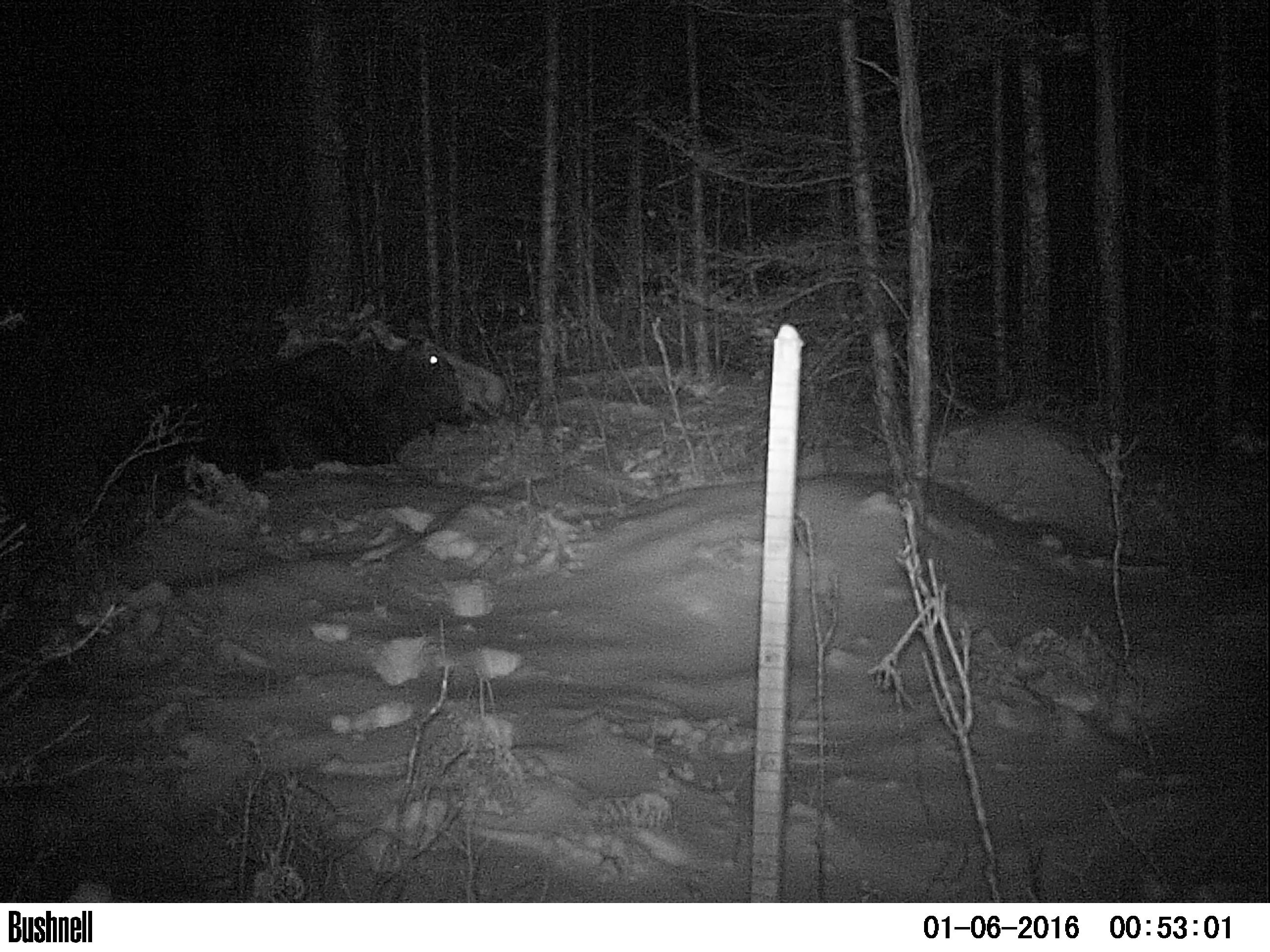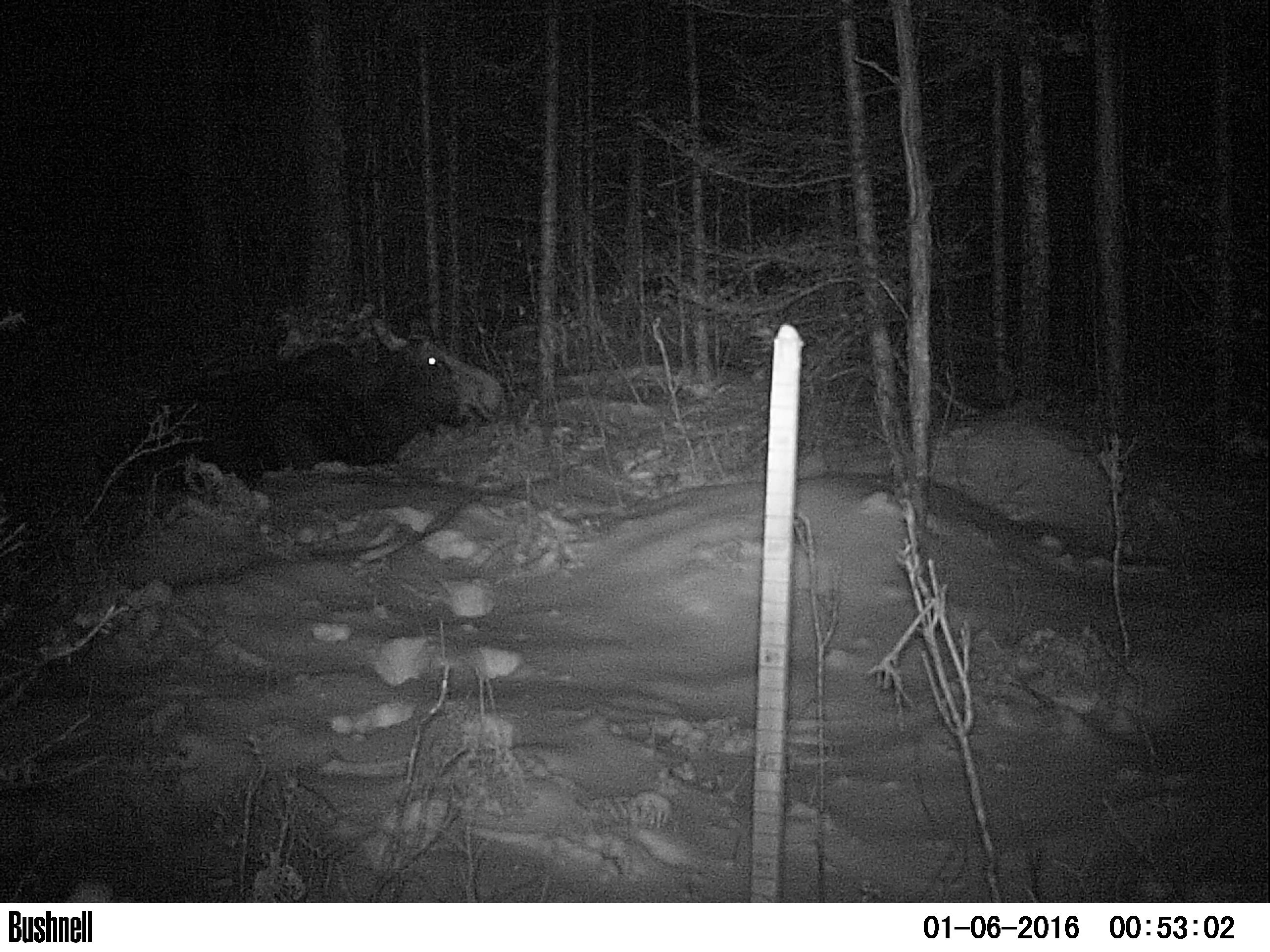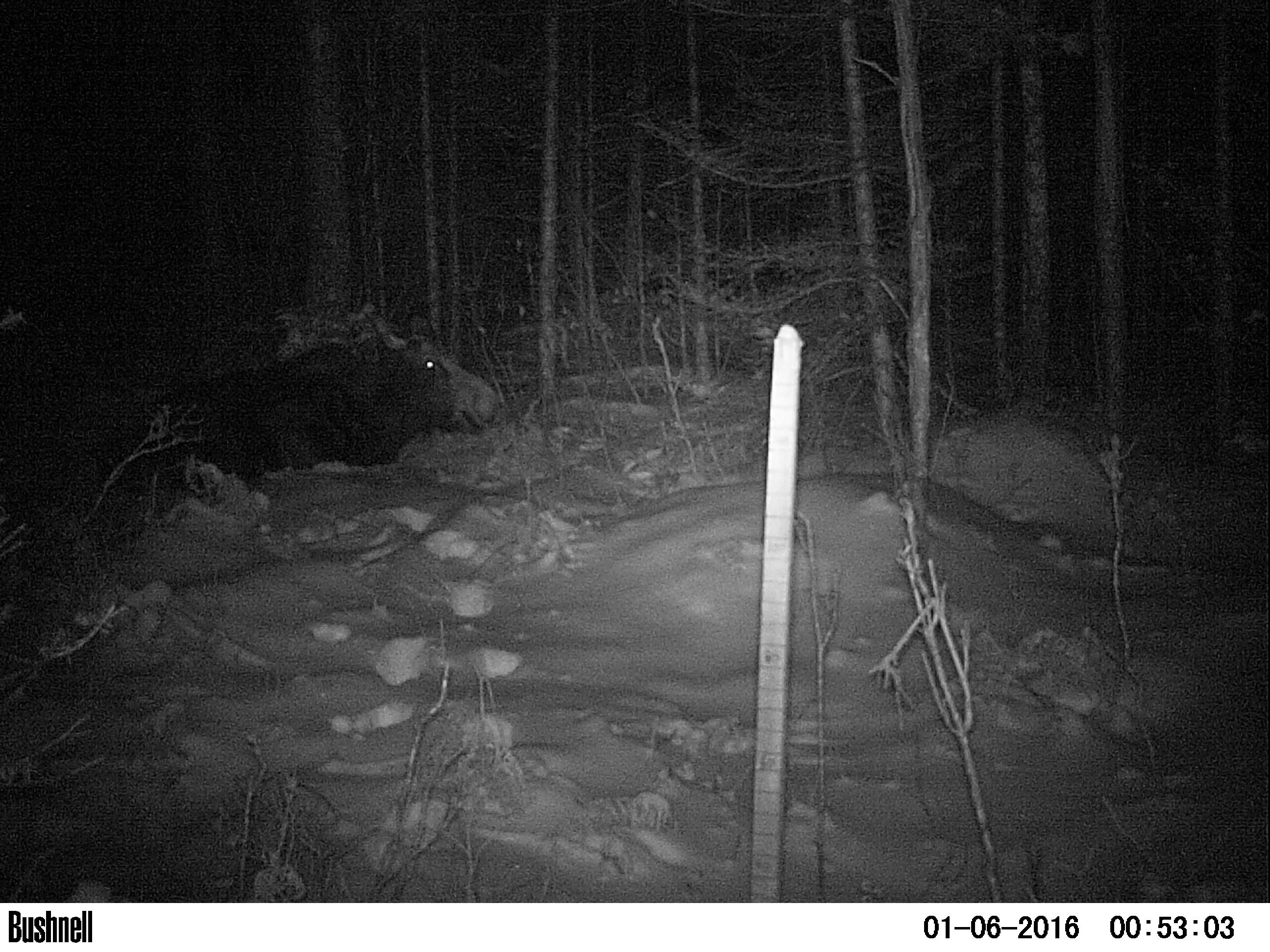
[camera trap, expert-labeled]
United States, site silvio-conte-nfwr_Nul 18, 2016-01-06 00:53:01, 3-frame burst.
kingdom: Animalia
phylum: Chordata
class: Mammalia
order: Artiodactyla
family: Cervidae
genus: Alces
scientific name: Alces alces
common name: moose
Moose (Alces alces).